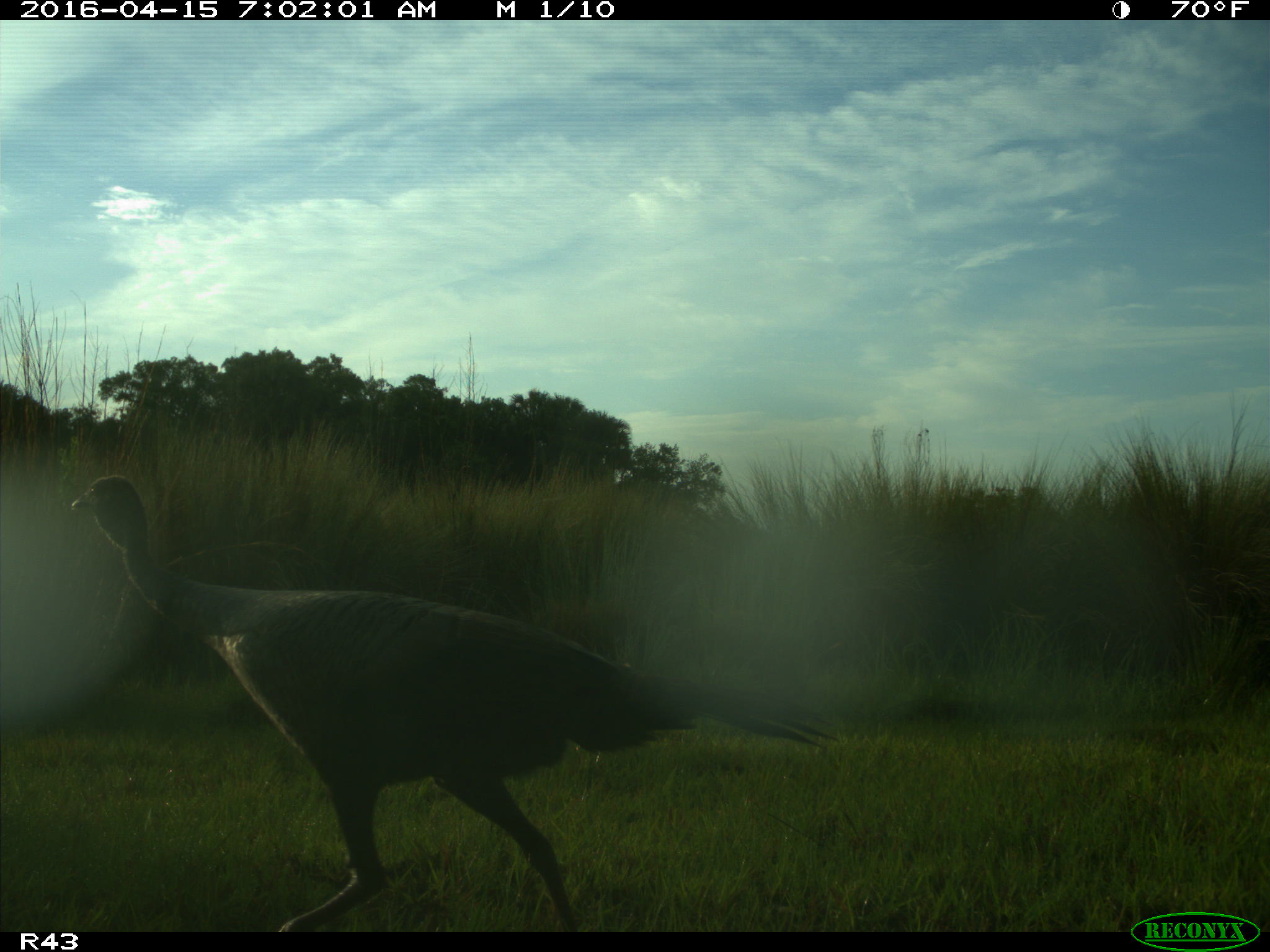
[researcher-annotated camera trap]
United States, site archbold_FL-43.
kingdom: Animalia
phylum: Chordata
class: Aves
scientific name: Aves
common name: birds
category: unidentified bird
Unidentified bird (birds) (Aves).